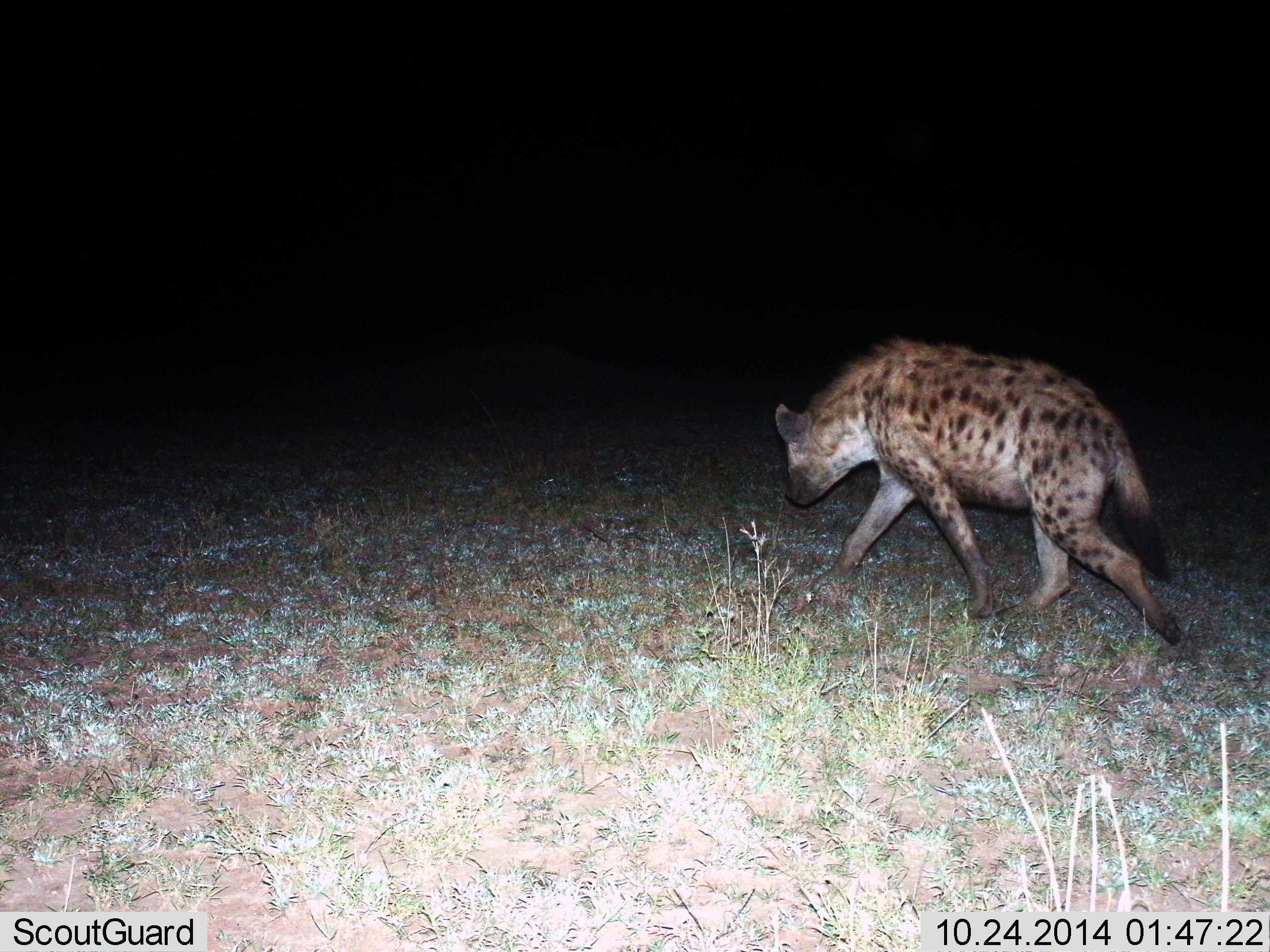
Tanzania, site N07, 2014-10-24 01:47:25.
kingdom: Animalia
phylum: Chordata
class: Mammalia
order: Carnivora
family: Hyaenidae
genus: Crocuta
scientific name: Crocuta crocuta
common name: spotted hyena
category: hyenaspotted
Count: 1.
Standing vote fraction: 0%.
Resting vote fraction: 0%.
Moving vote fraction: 100%.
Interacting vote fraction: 0%.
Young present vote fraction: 0%.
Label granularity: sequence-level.